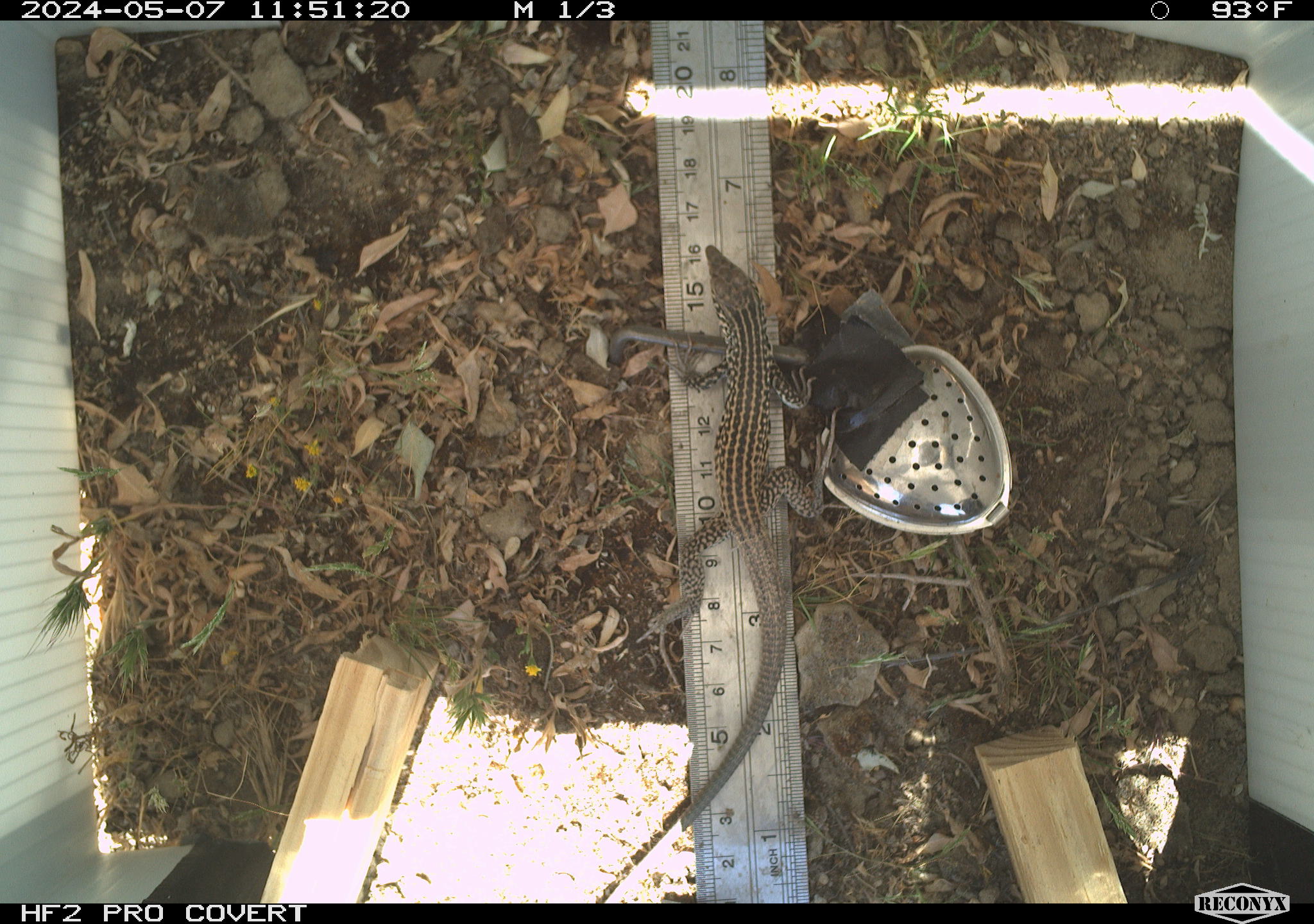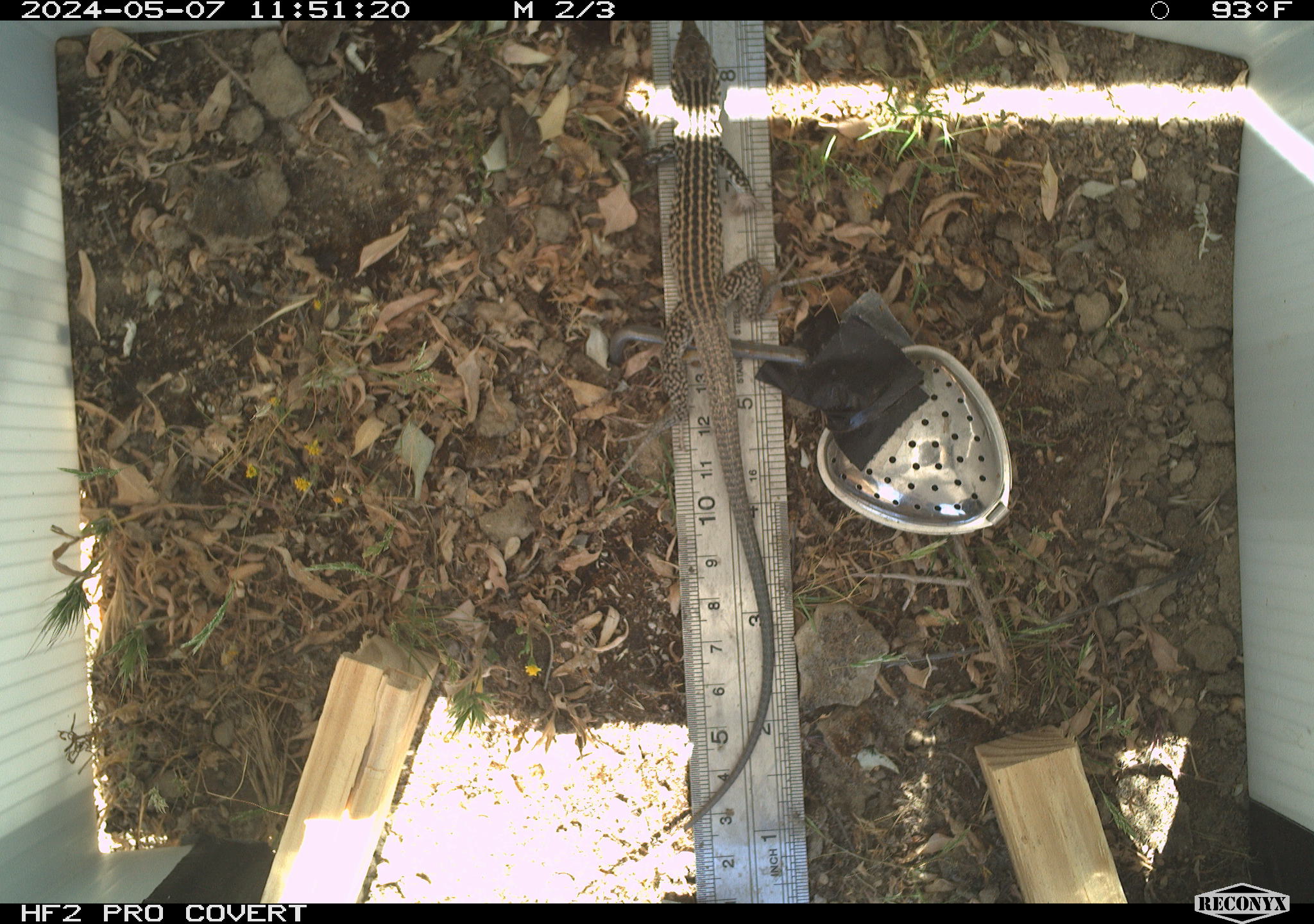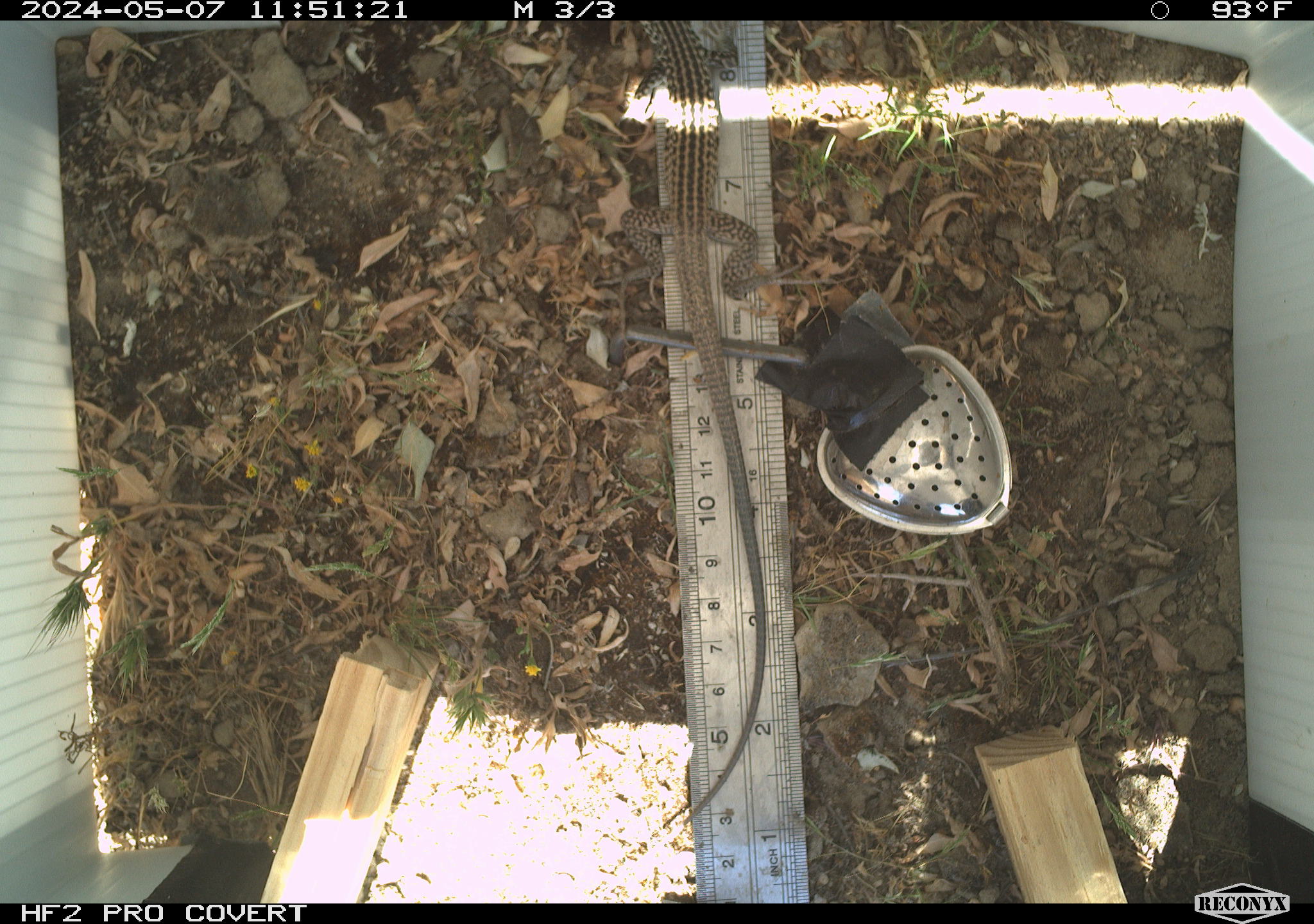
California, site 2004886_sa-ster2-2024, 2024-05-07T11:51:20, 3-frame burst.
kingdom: Animalia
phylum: Chordata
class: Reptilia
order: Squamata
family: Teiidae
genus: Aspidoscelis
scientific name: Aspidoscelis tigris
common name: western whiptail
Western whiptail (Aspidoscelis tigris).